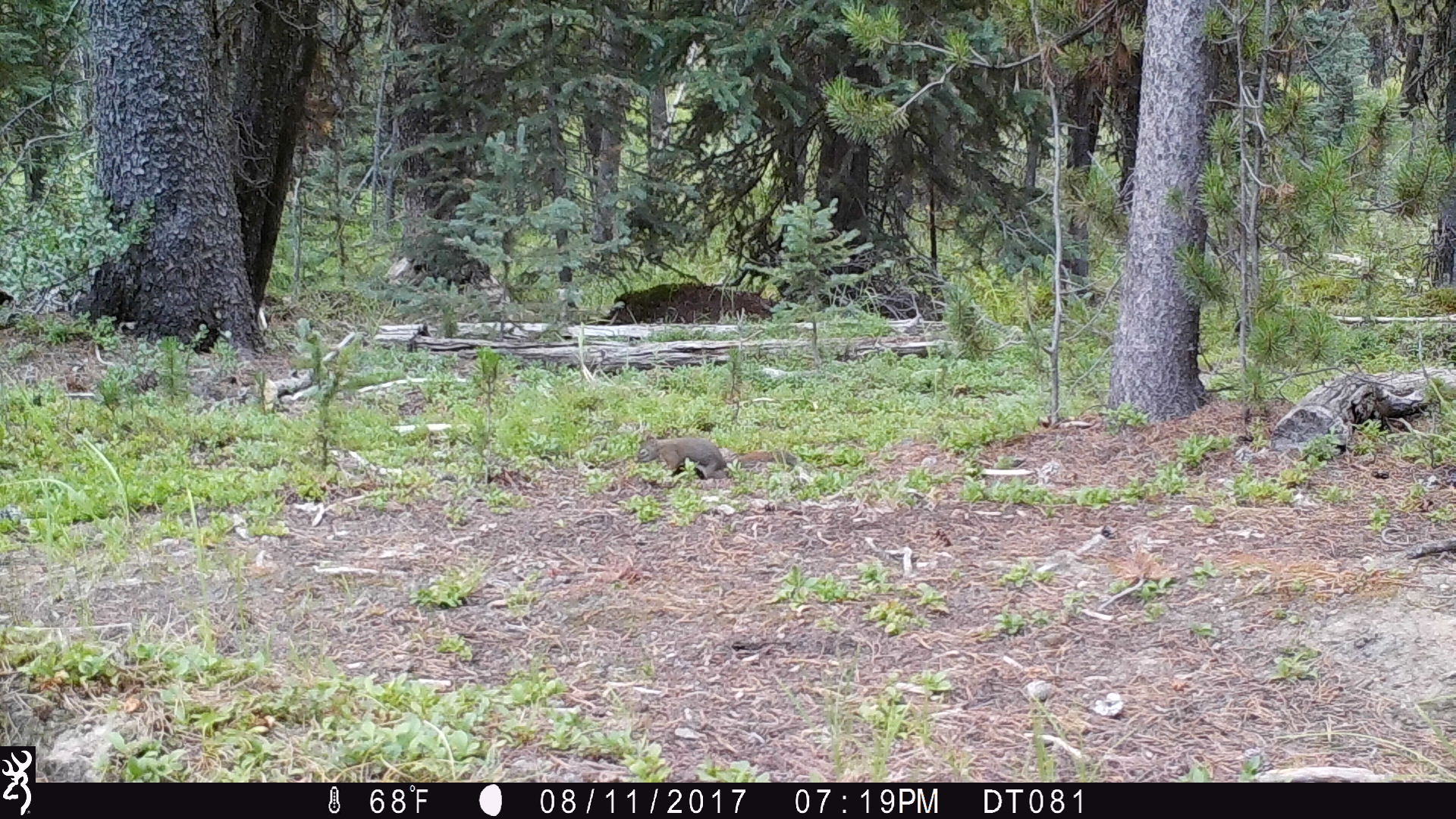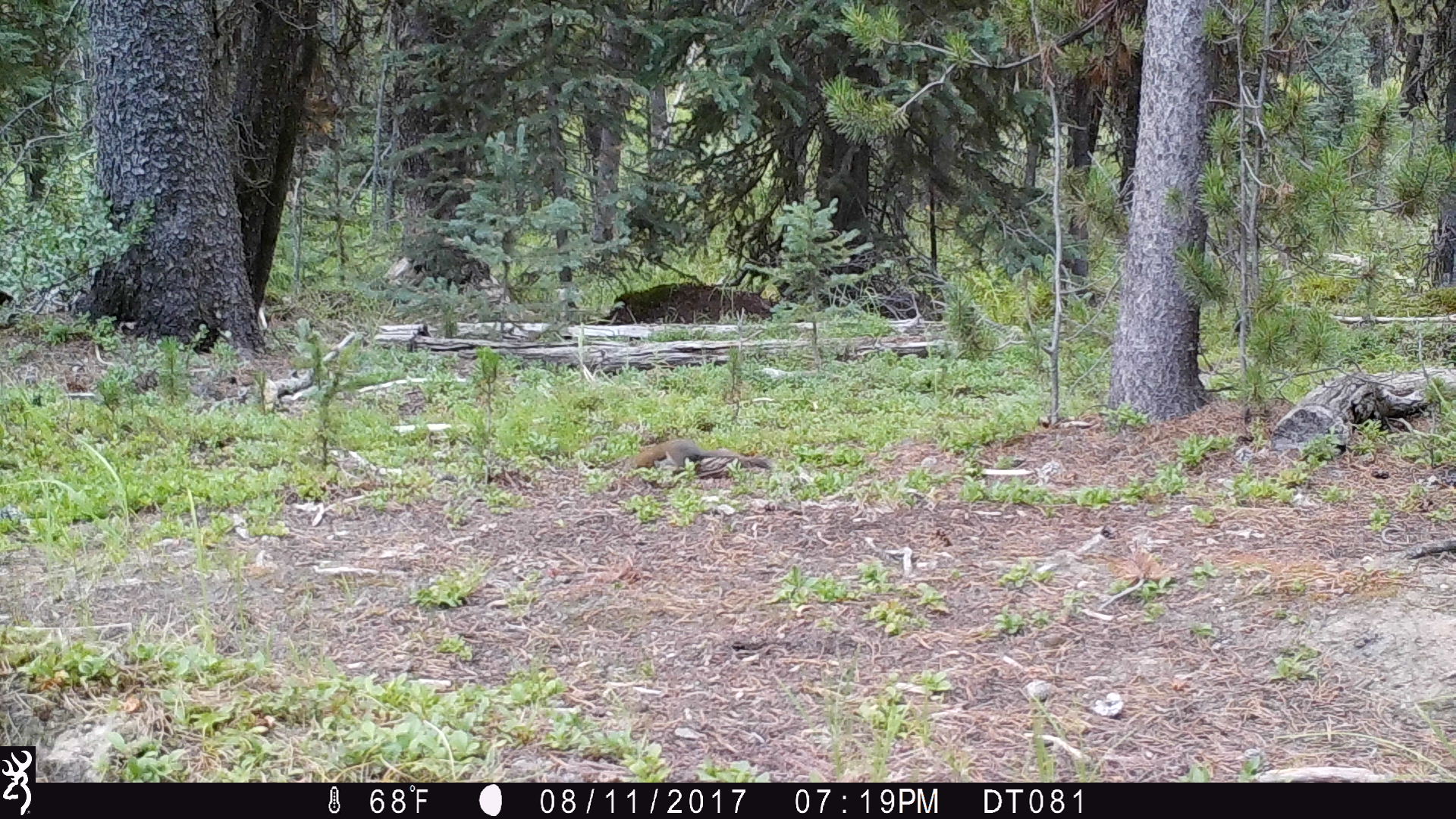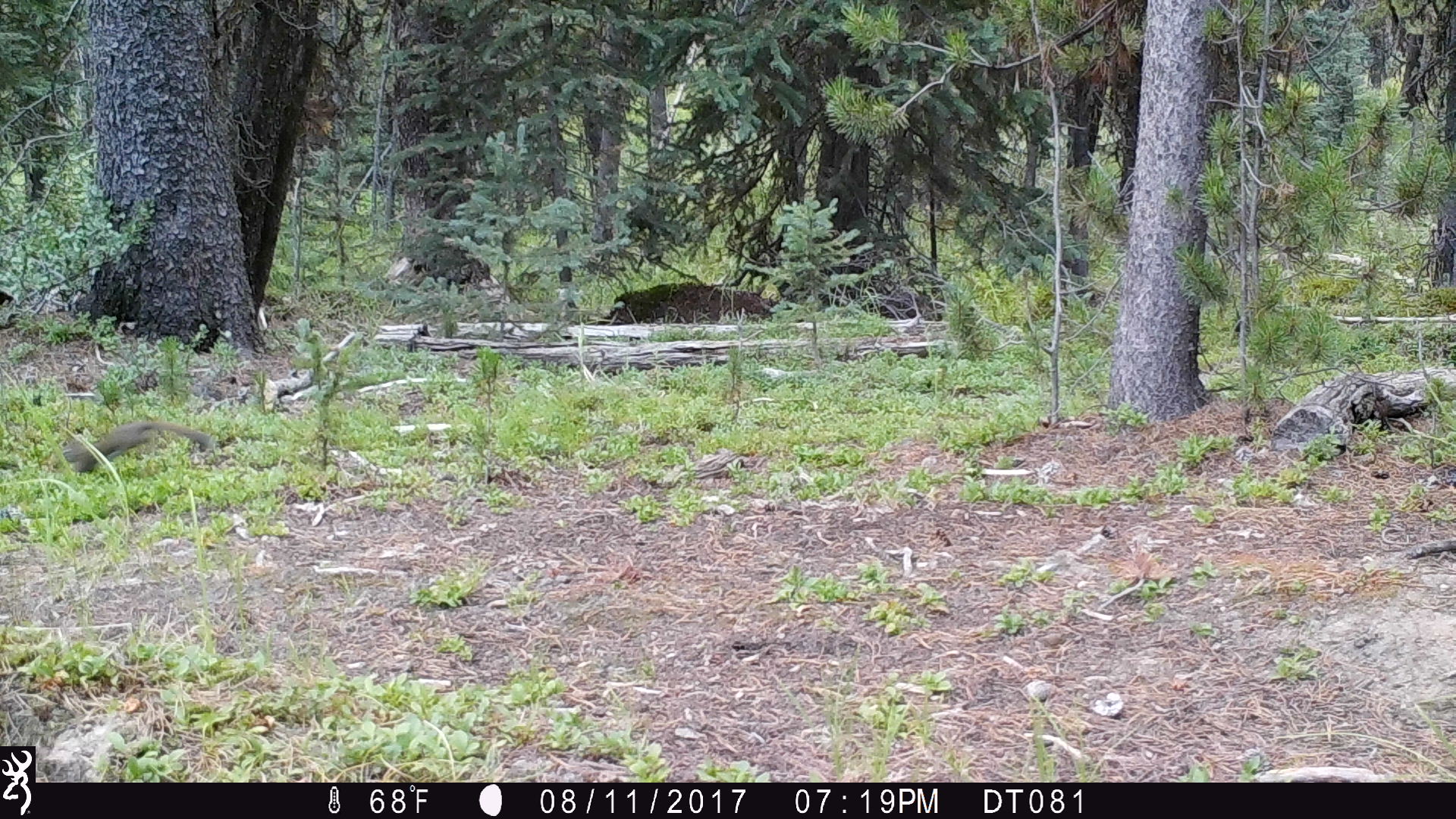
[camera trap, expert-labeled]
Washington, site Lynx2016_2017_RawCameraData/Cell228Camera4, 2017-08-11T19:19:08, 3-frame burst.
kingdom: Animalia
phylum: Chordata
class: Mammalia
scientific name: Mammalia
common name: small mammal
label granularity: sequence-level